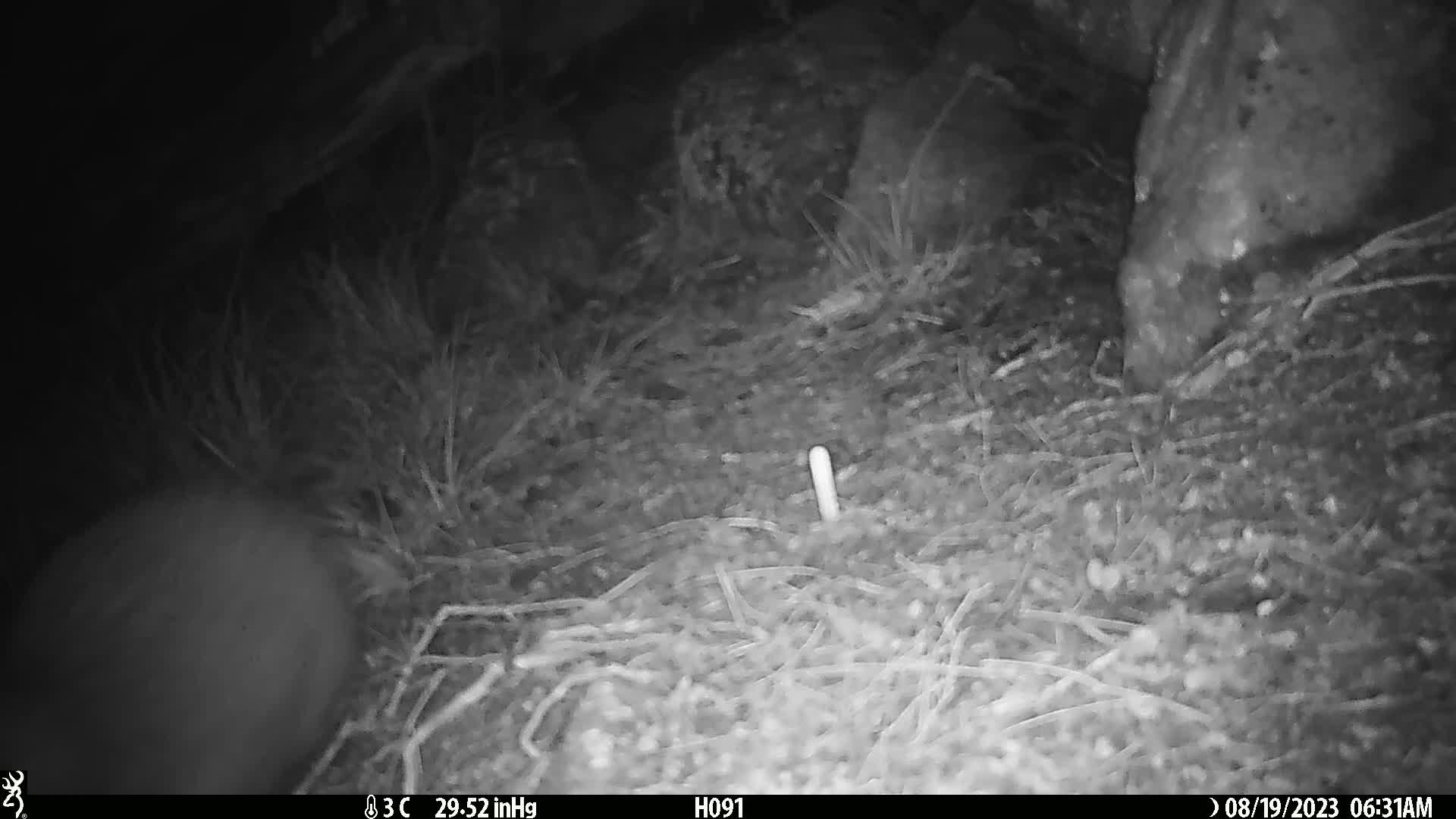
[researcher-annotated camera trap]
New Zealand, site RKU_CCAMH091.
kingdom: Animalia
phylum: Chordata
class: Aves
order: Apterygiformes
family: Apterygidae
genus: Apteryx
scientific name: Apteryx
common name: kiwi